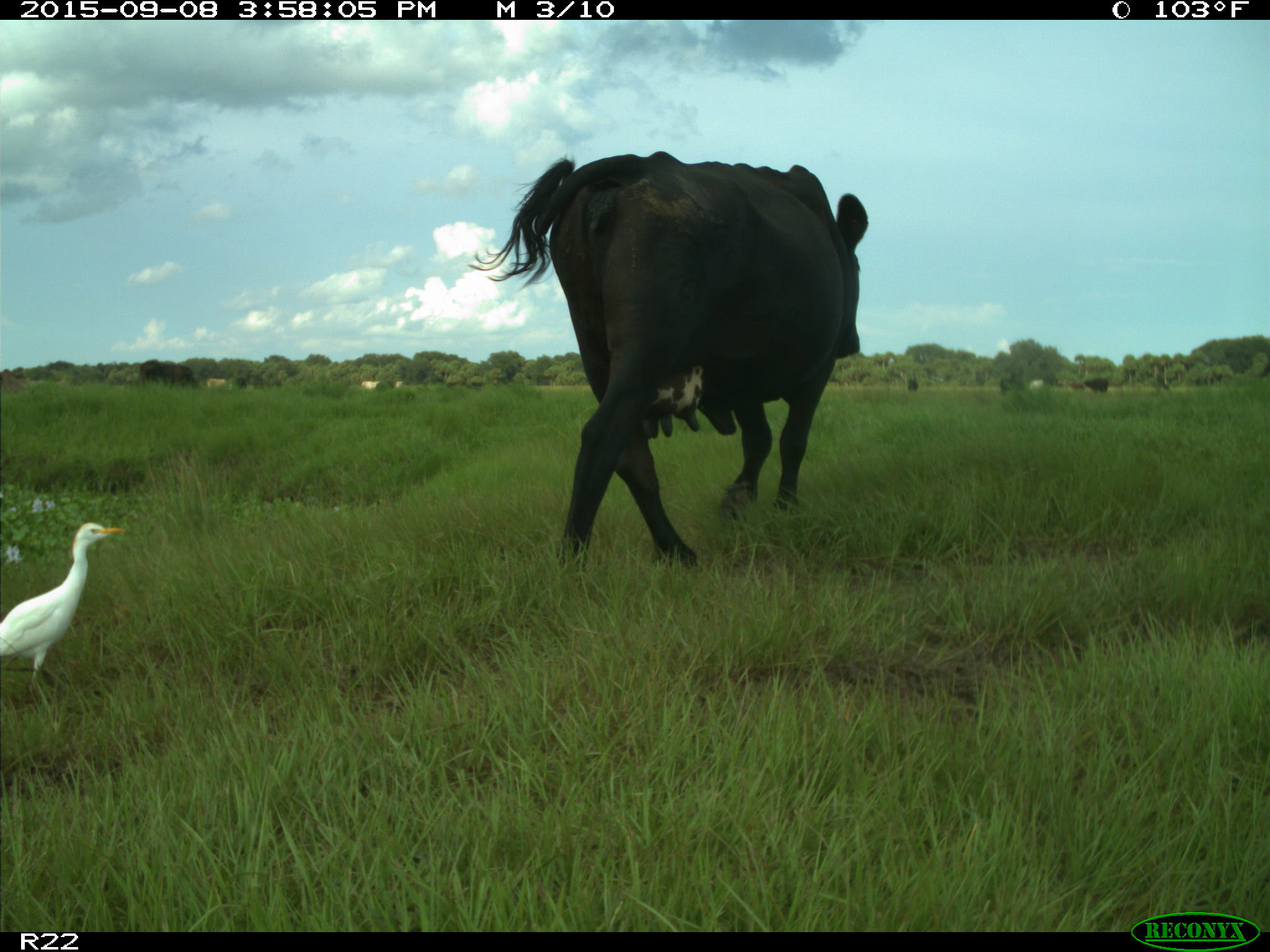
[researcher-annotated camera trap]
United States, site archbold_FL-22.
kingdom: Animalia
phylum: Chordata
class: Mammalia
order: Artiodactyla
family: Bovidae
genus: Bos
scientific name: Bos taurus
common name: domestic cow